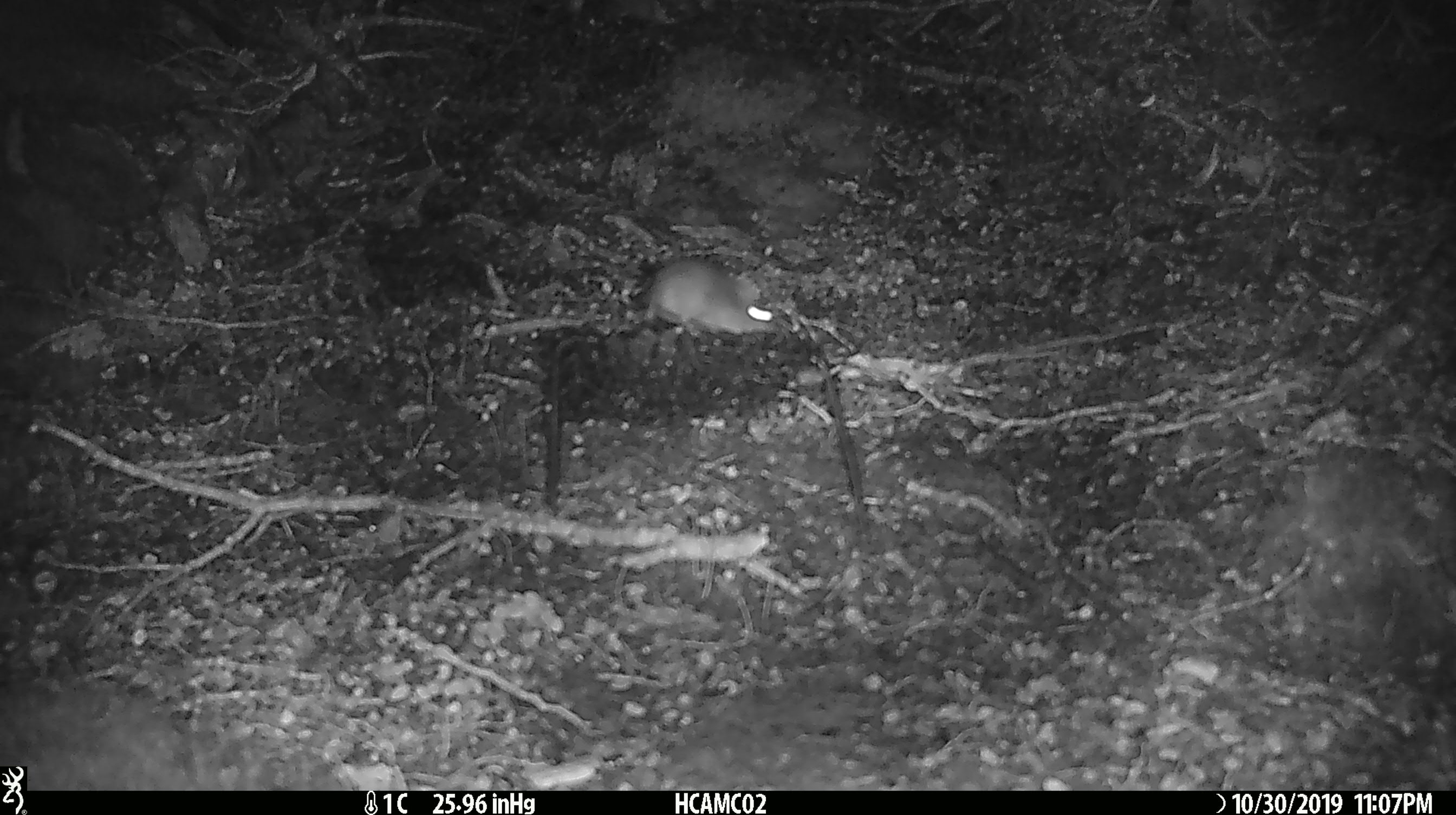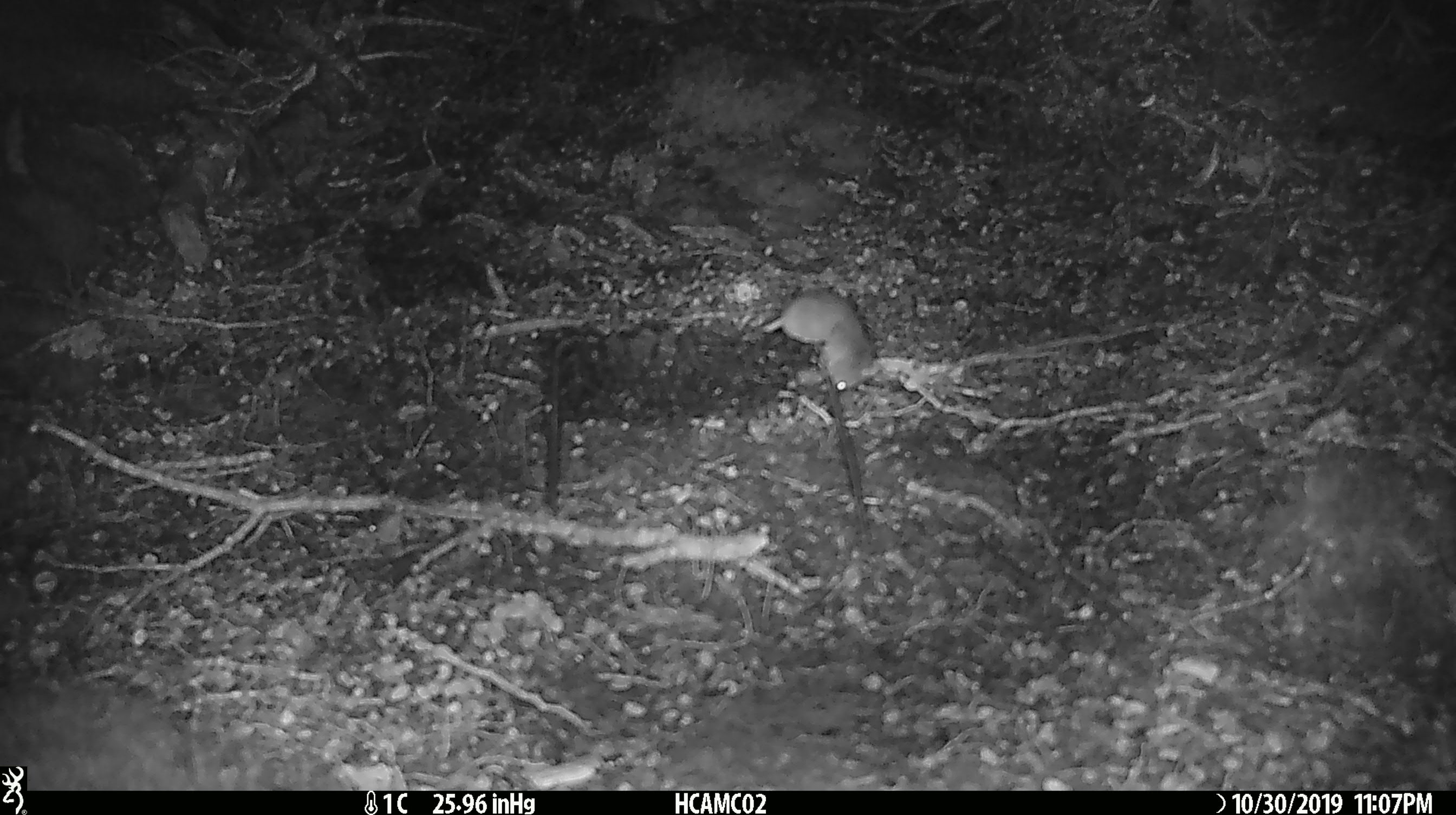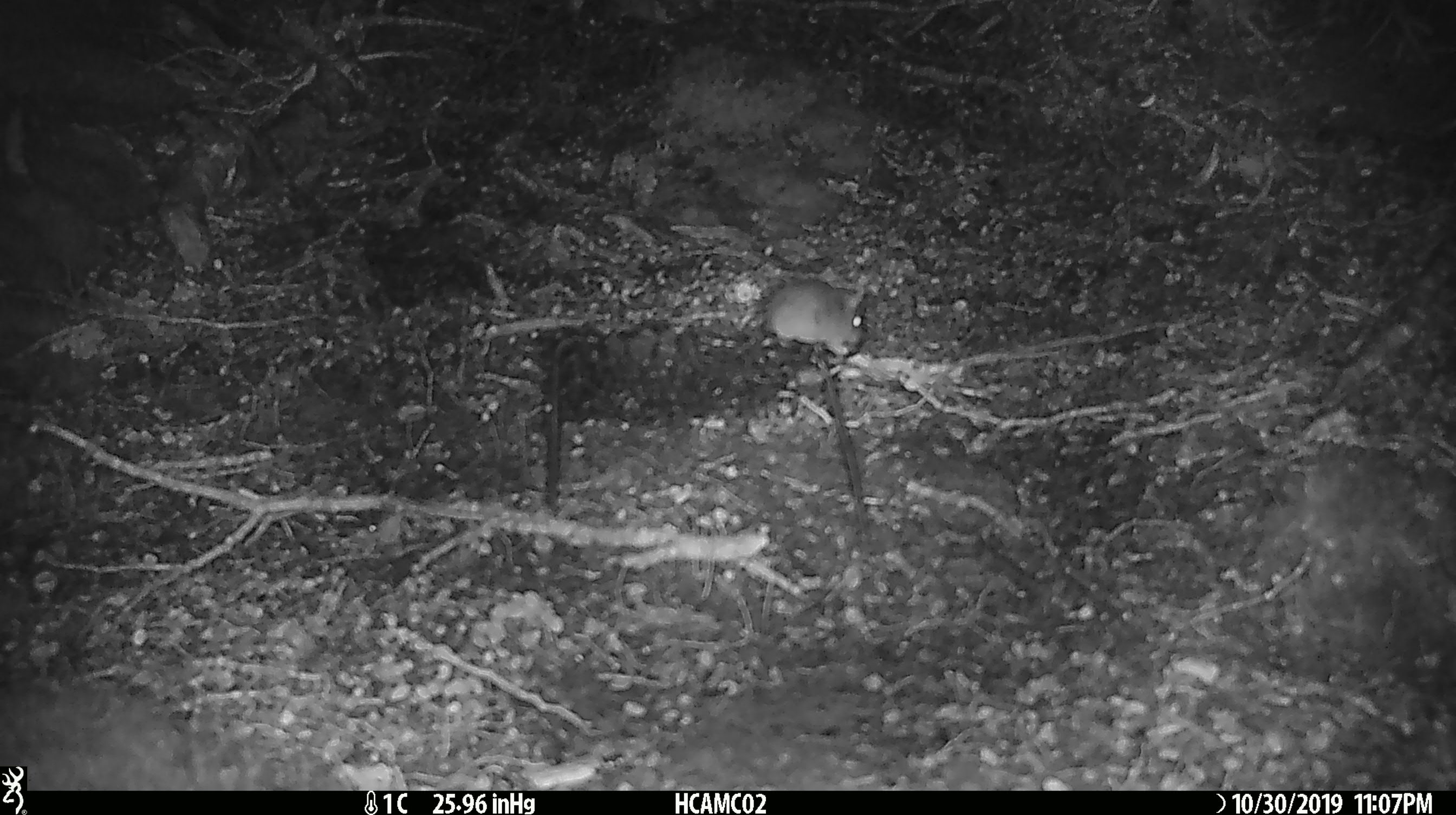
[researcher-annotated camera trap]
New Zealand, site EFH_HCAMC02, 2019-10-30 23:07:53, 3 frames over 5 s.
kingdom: Animalia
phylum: Chordata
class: Mammalia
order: Rodentia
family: Muridae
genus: Mus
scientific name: Mus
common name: mouse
Mouse (Mus).